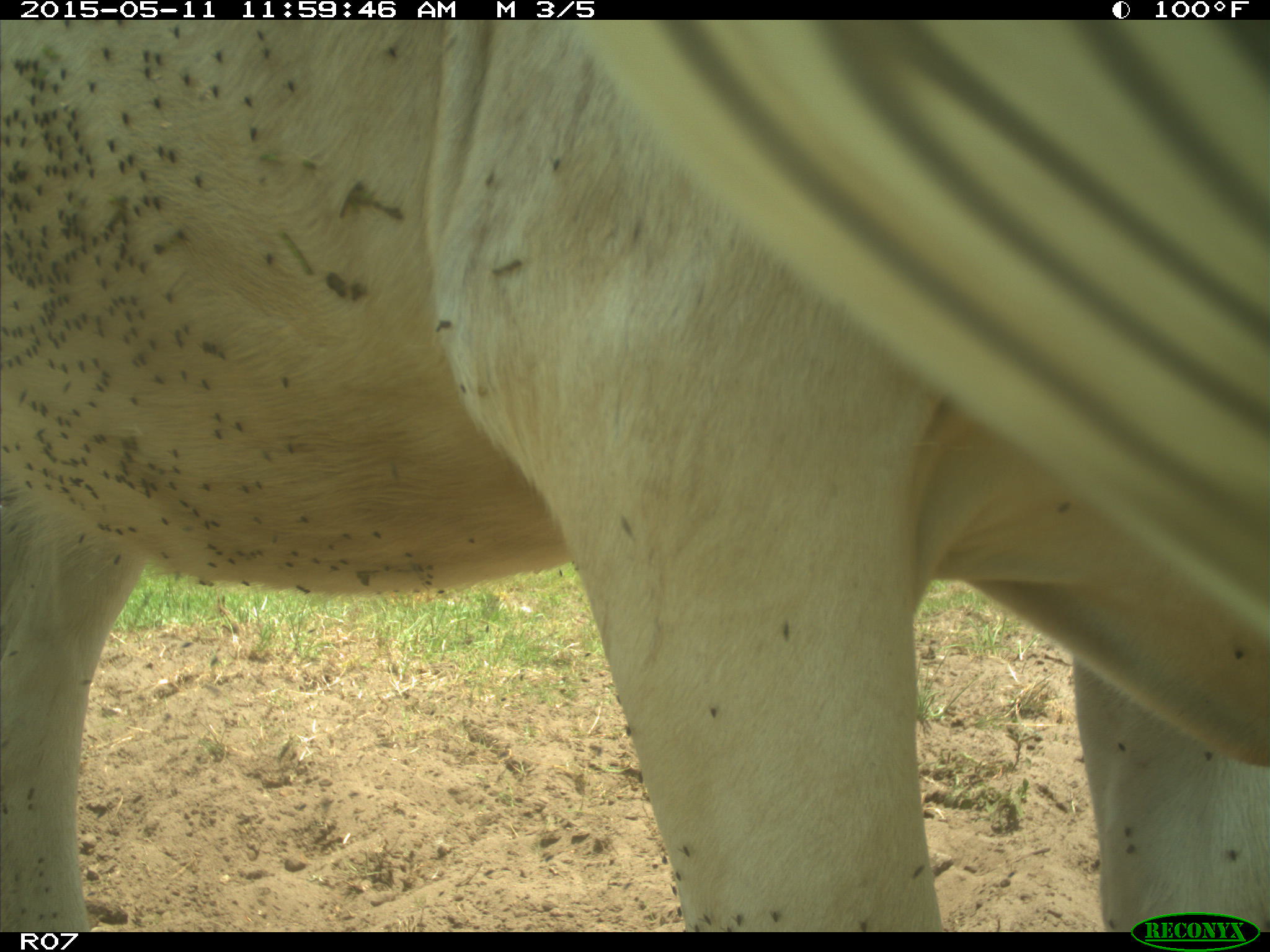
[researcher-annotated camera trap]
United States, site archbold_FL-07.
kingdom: Animalia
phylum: Chordata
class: Mammalia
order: Artiodactyla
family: Bovidae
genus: Bos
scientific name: Bos taurus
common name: domestic cow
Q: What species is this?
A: Bos taurus (domestic cow).